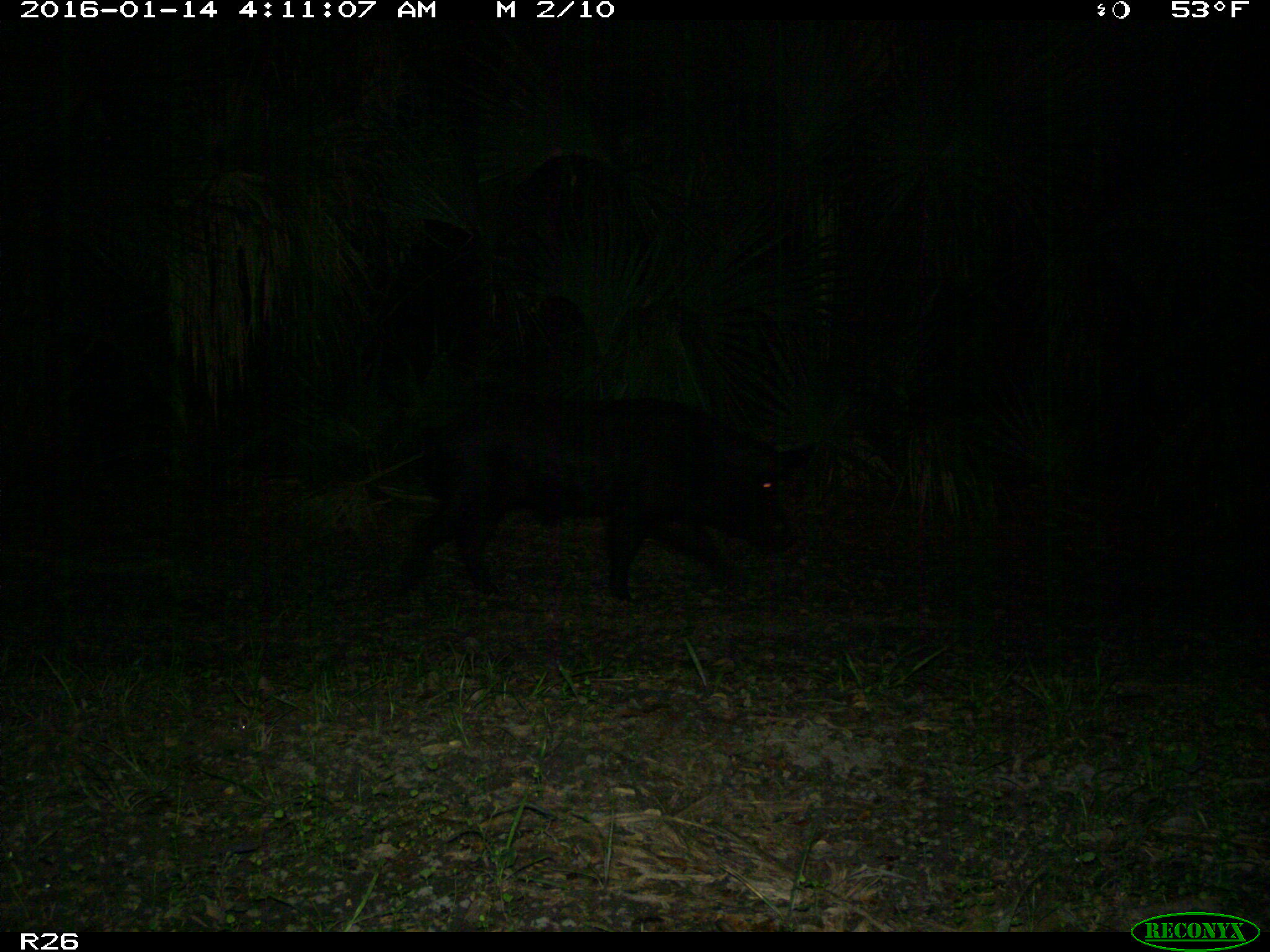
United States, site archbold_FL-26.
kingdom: Animalia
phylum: Chordata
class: Mammalia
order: Artiodactyla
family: Suidae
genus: Sus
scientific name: Sus scrofa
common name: wild boar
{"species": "Sus scrofa (wild boar)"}